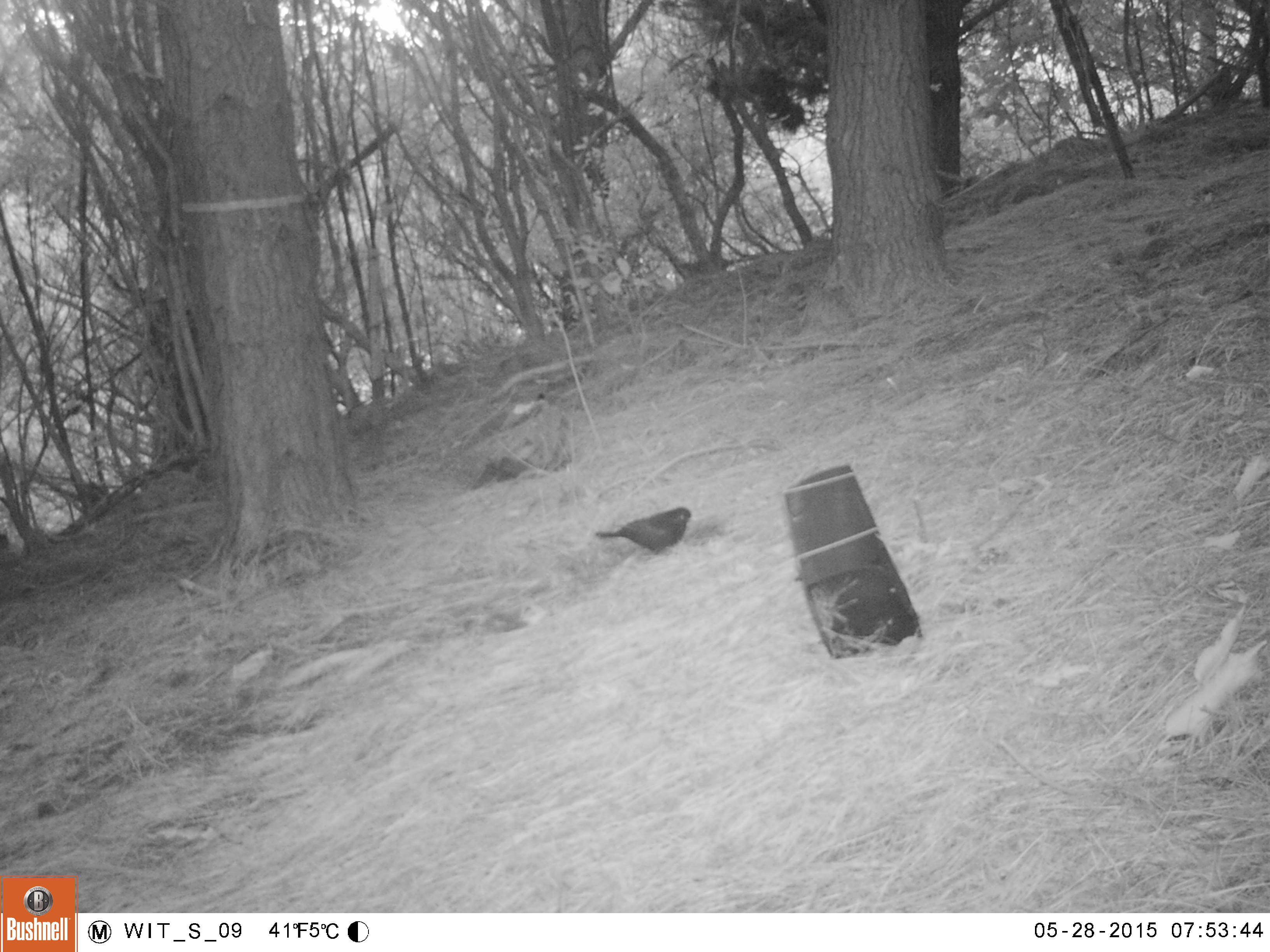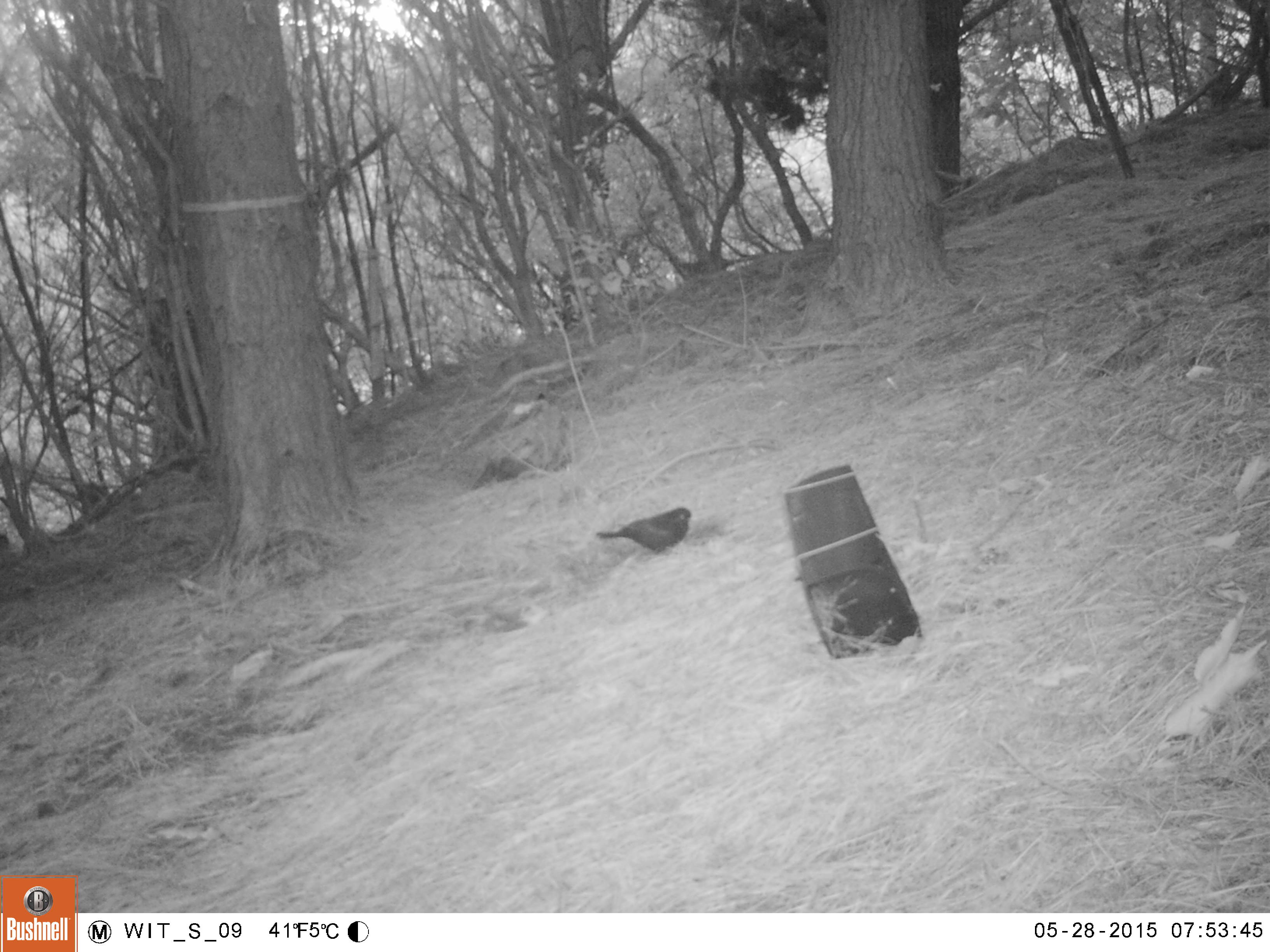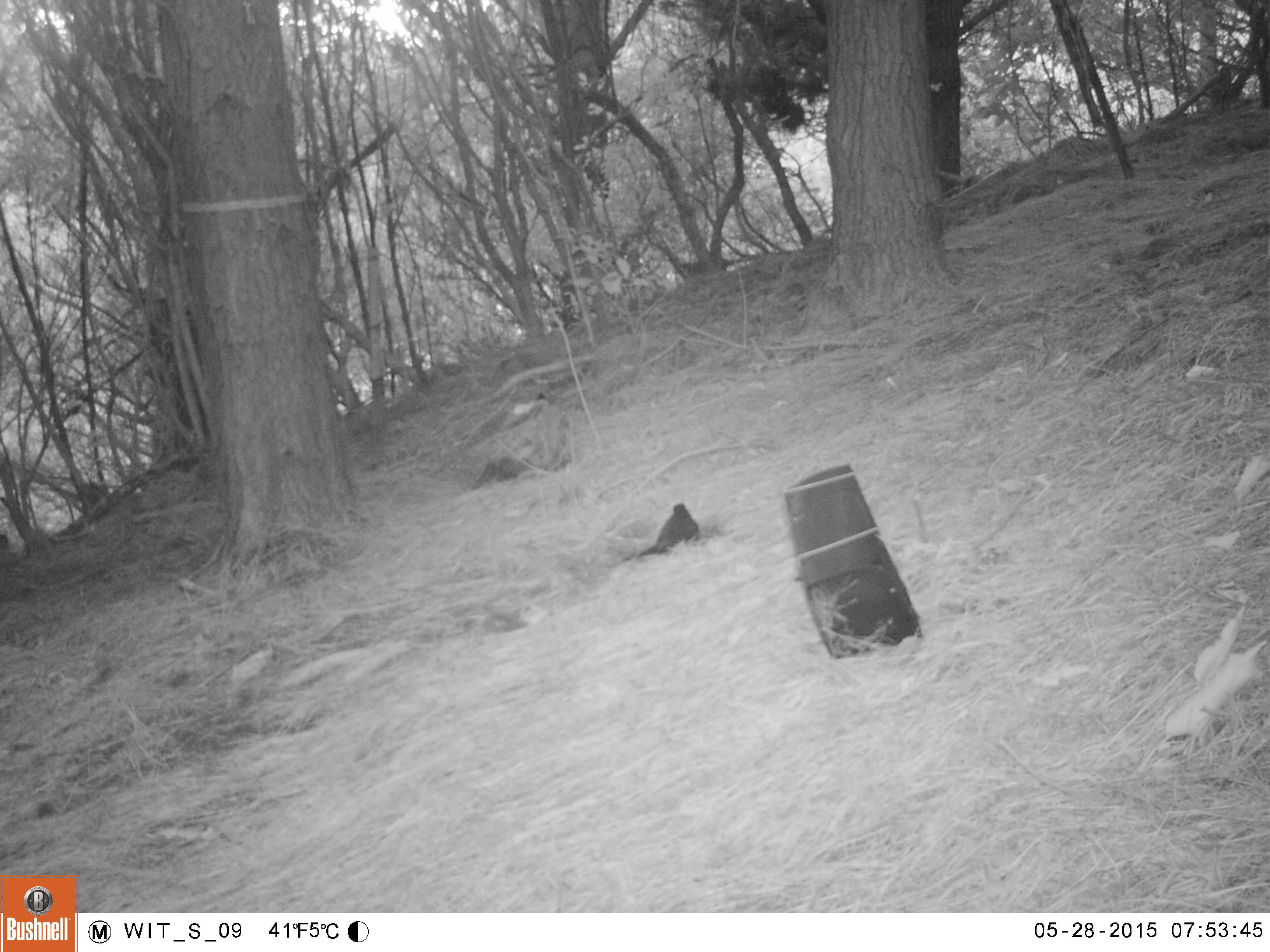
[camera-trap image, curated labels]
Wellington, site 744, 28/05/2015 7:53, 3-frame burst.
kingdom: Animalia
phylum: Chordata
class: Aves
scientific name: Aves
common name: bird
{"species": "bird (Aves)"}